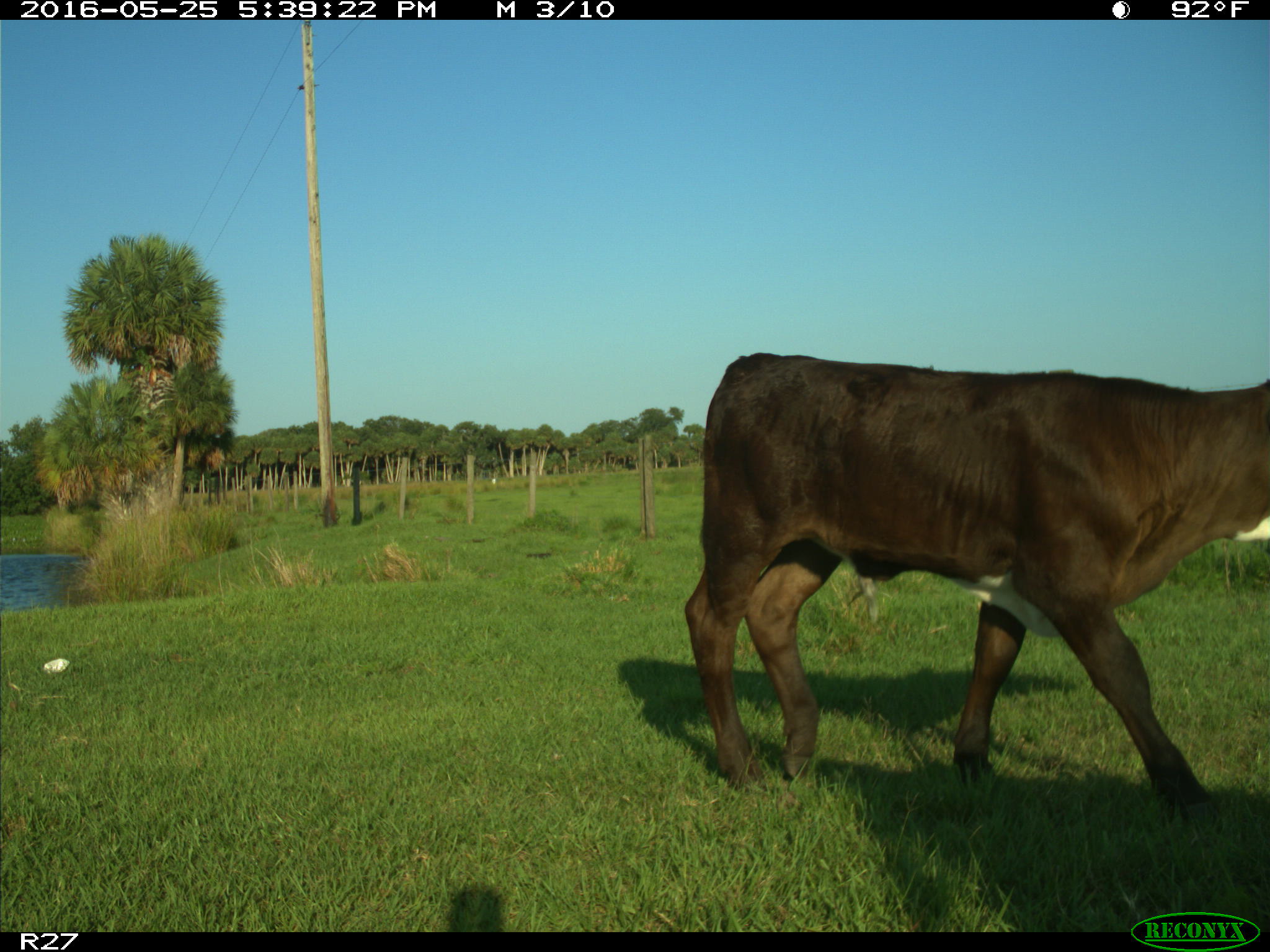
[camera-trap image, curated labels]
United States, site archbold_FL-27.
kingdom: Animalia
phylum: Chordata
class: Mammalia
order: Artiodactyla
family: Bovidae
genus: Bos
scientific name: Bos taurus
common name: domestic cow